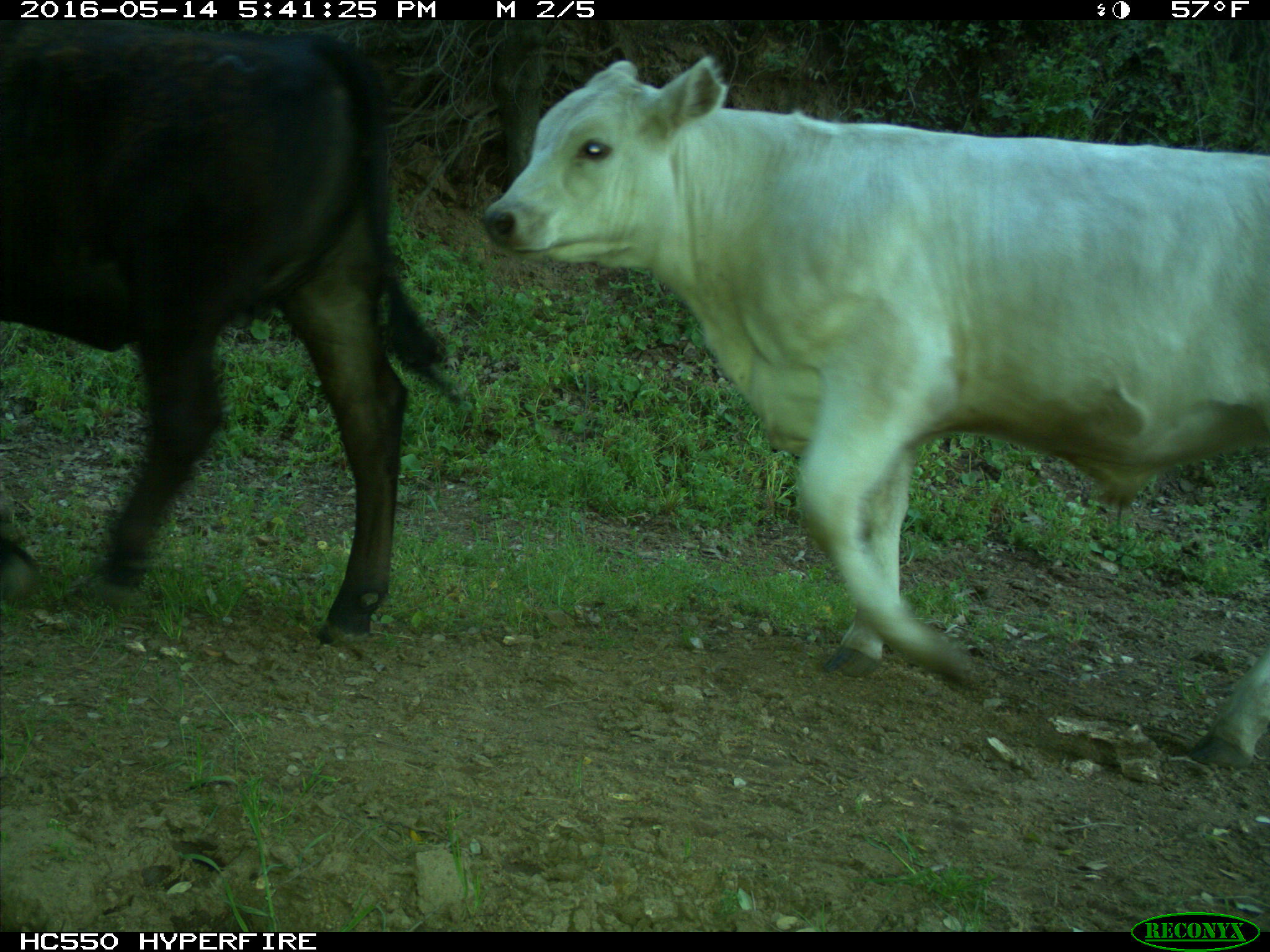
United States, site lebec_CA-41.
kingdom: Animalia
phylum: Chordata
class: Mammalia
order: Artiodactyla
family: Bovidae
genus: Bos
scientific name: Bos taurus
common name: domestic cow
Bos taurus (domestic cow).